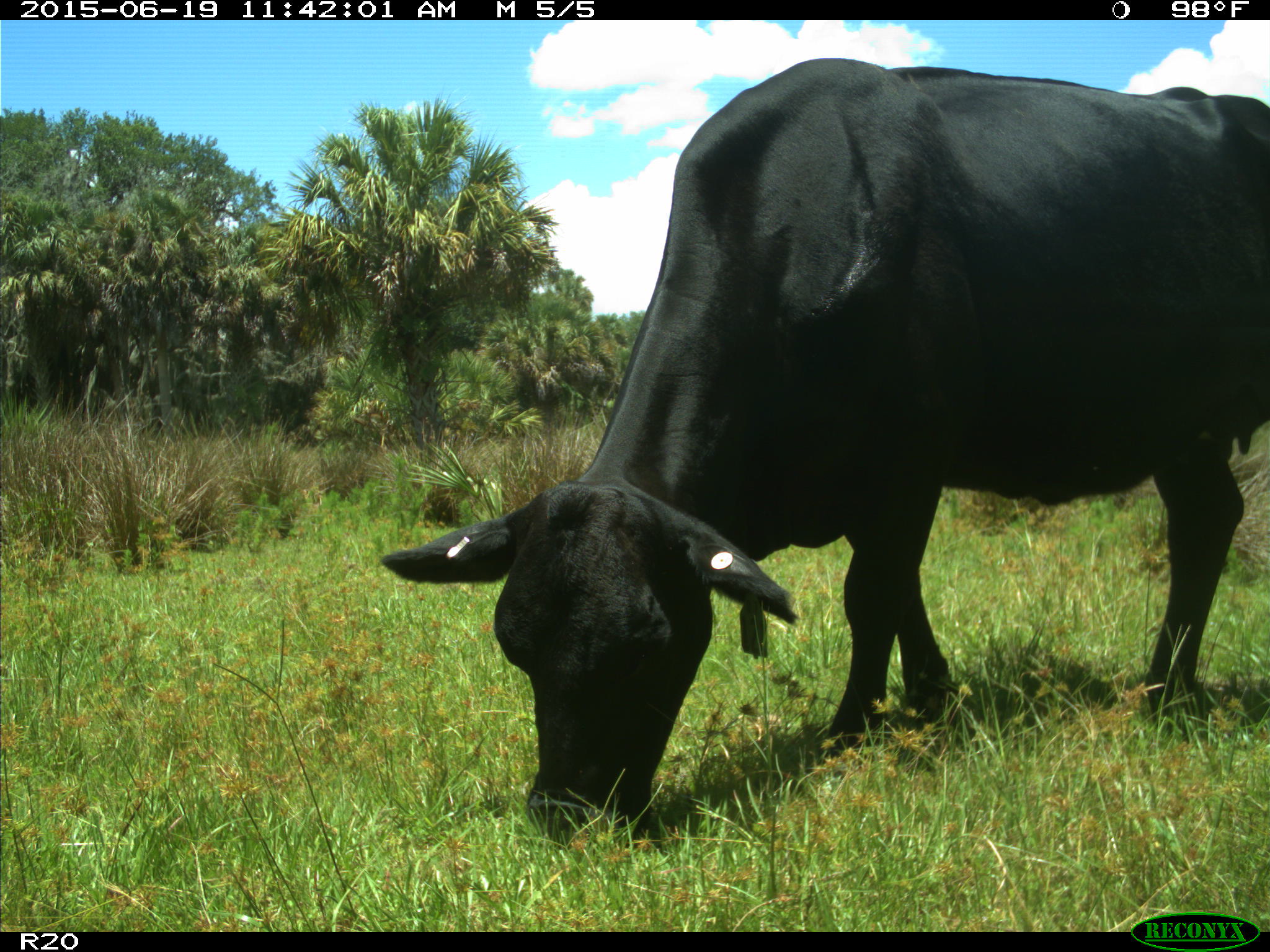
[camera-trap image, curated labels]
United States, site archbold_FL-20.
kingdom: Animalia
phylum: Chordata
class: Mammalia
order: Artiodactyla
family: Bovidae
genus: Bos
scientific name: Bos taurus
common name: domestic cow